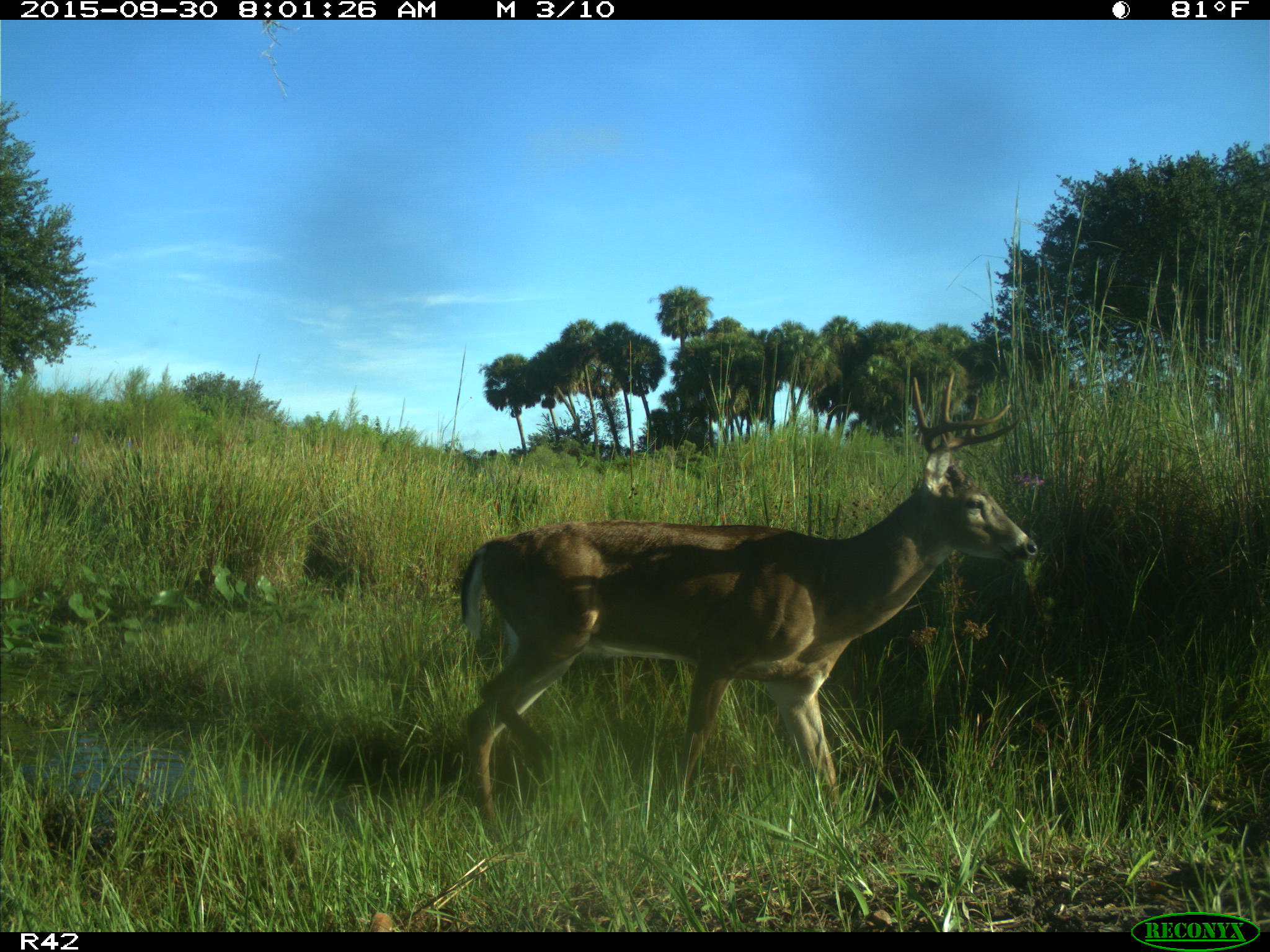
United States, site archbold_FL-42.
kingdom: Animalia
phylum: Chordata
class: Mammalia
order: Artiodactyla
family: Cervidae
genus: Odocoileus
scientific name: Odocoileus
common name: deer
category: unidentified deer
Unidentified deer (deer) (Odocoileus).